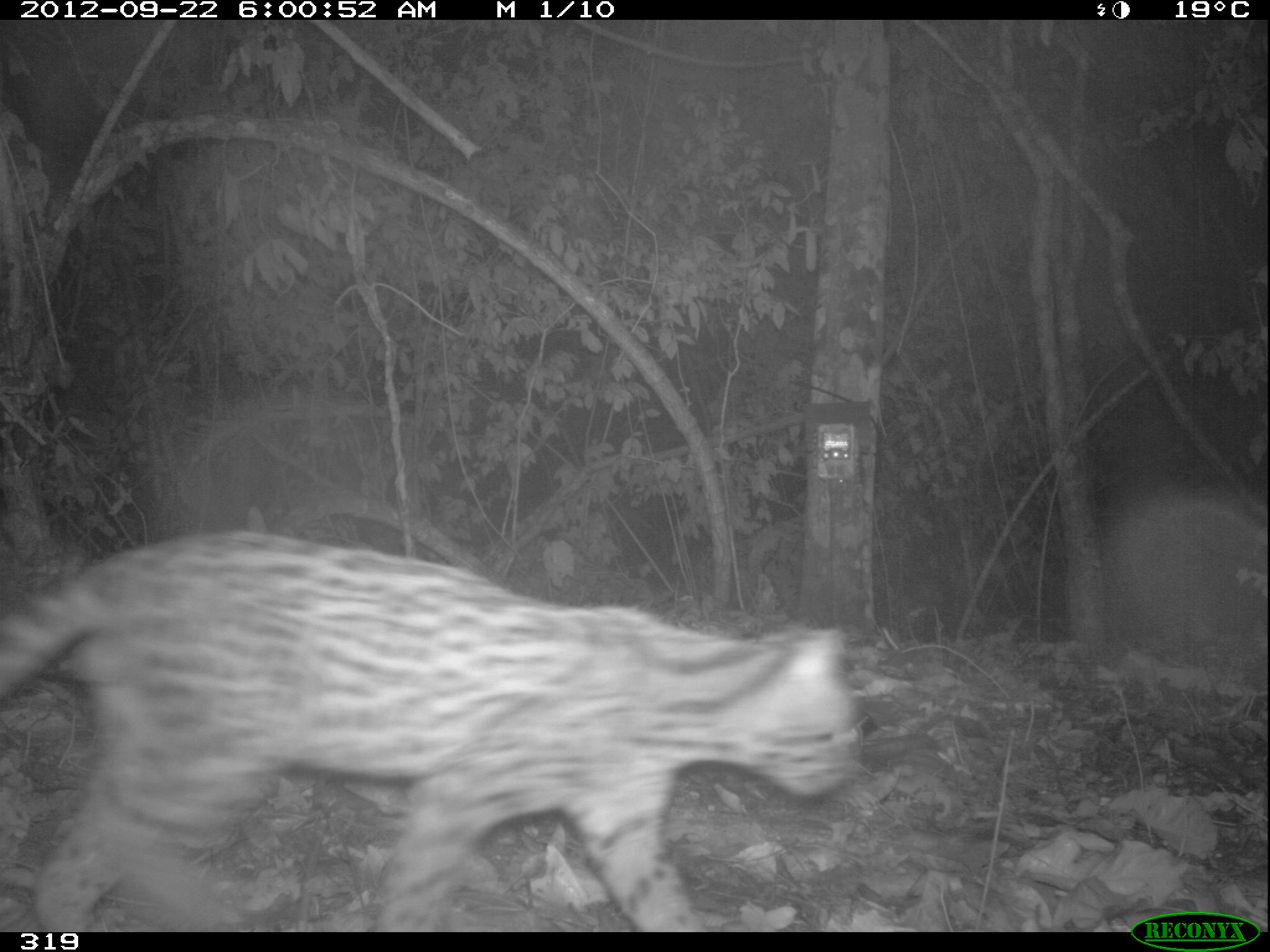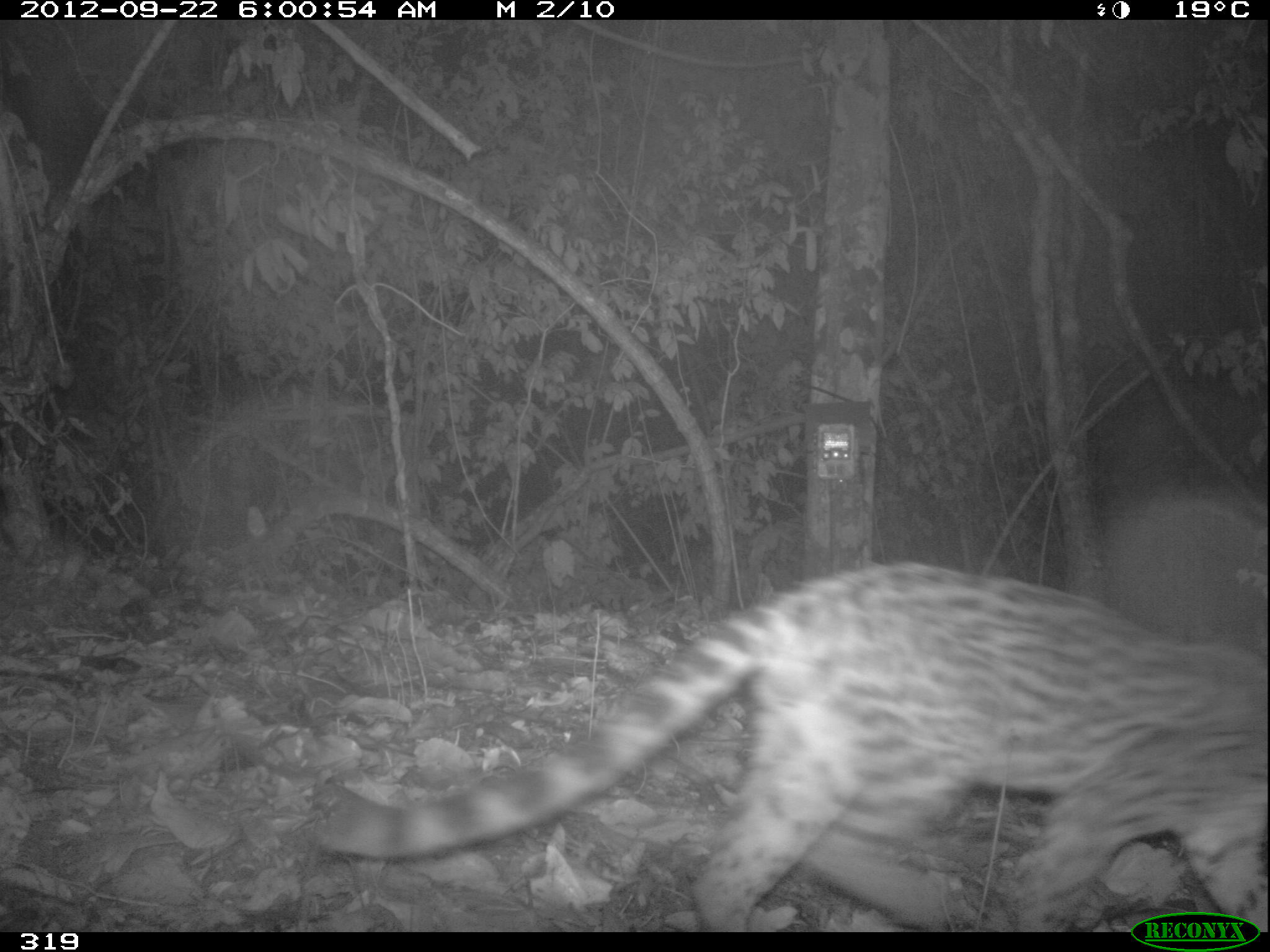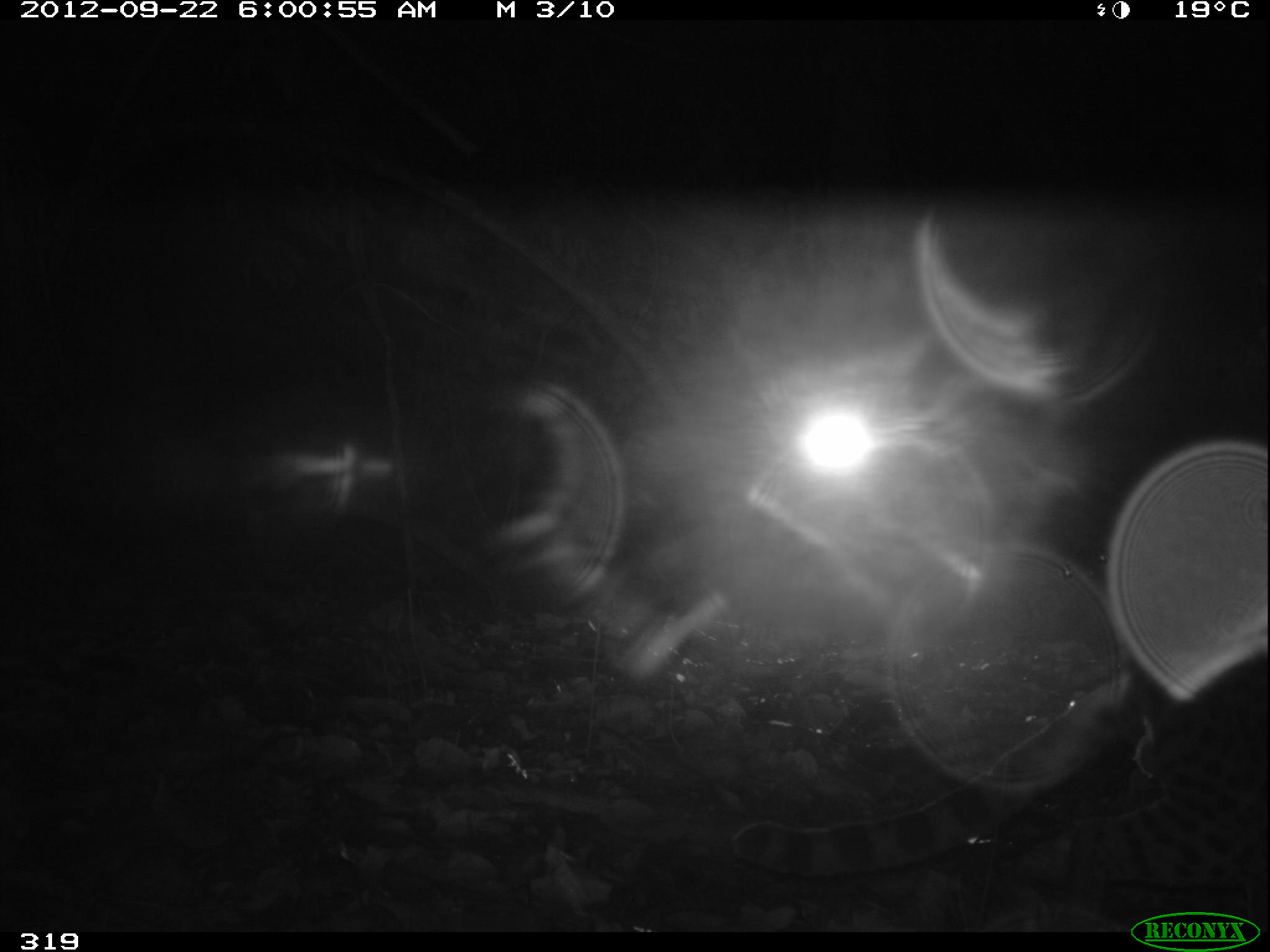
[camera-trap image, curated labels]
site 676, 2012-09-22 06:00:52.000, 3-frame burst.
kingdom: Animalia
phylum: Chordata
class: Mammalia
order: Carnivora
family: Felidae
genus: Leopardus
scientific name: Leopardus wiedii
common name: margay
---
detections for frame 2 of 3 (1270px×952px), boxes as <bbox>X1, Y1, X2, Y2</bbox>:
leopardus wiedii: <bbox>312, 561, 1266, 931</bbox>